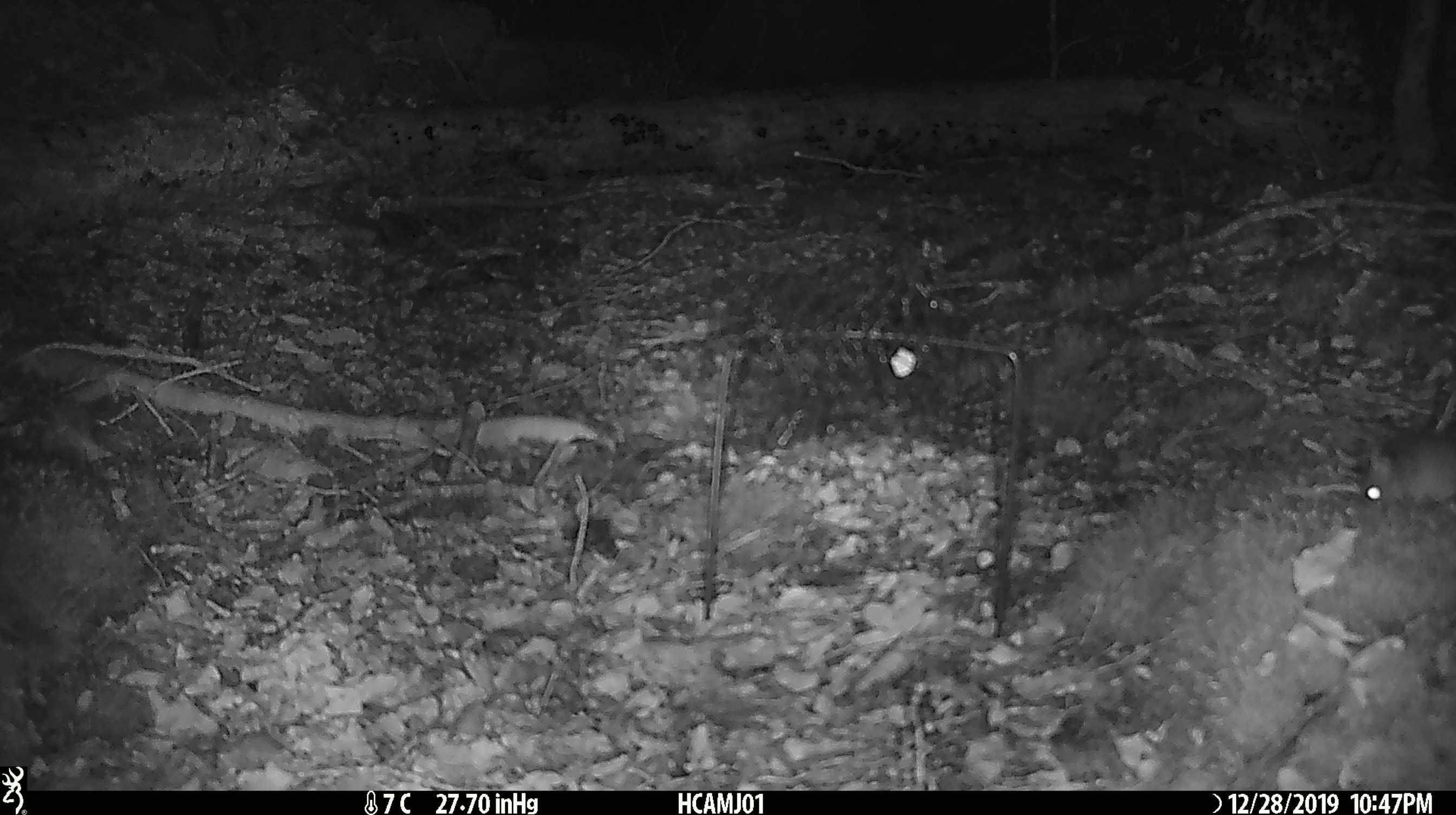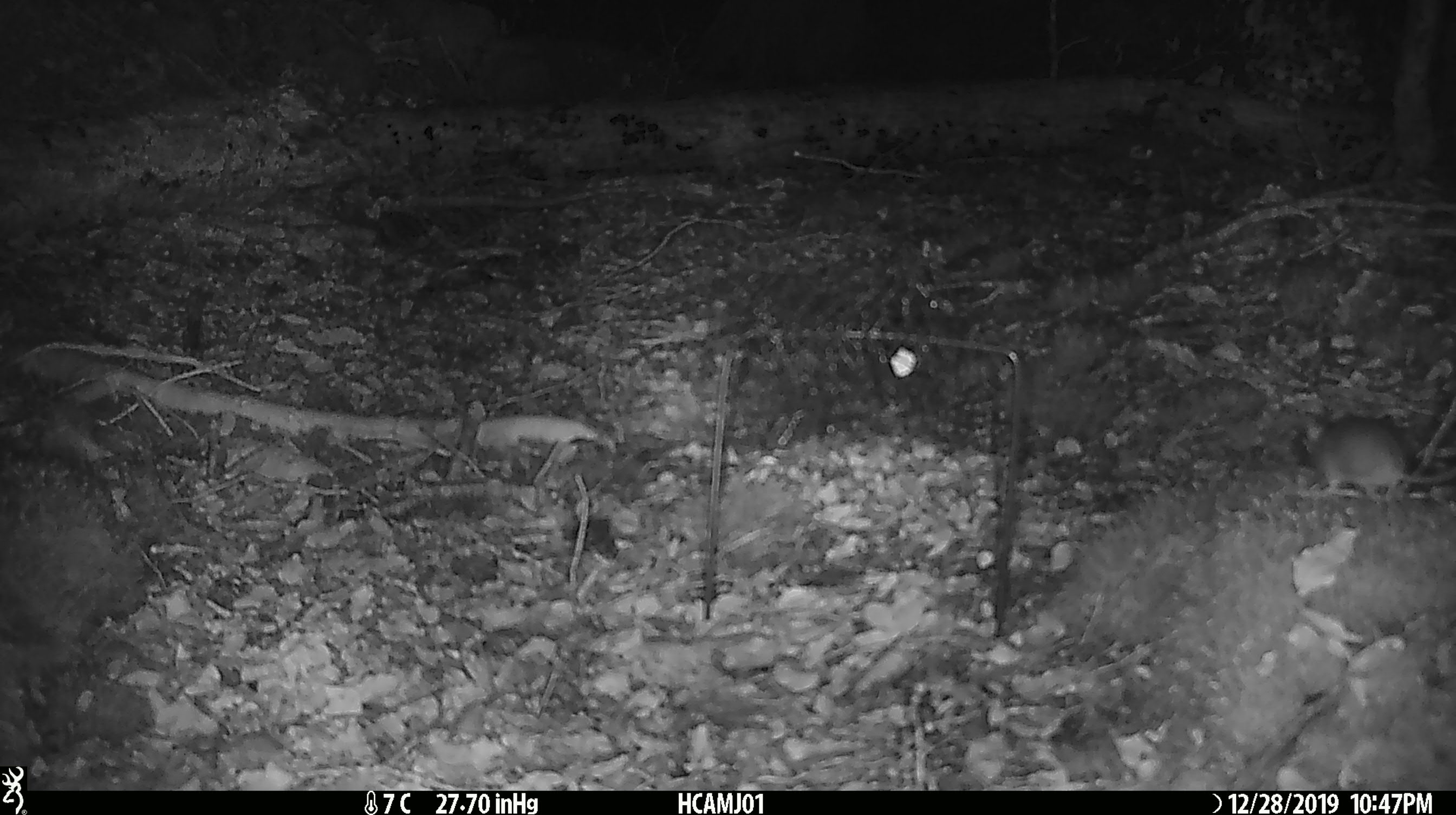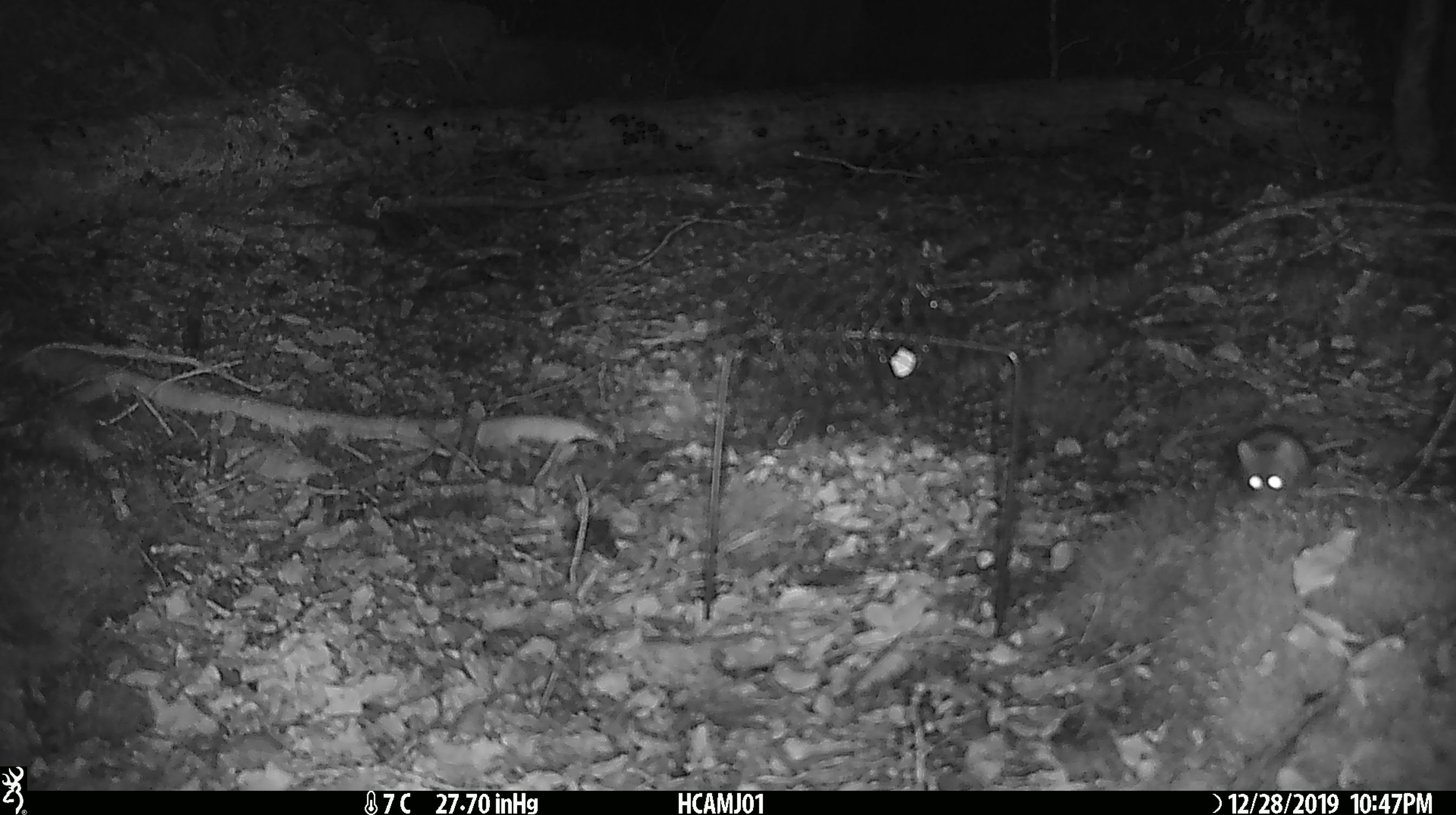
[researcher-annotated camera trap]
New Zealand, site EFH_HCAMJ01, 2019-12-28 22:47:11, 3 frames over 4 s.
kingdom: Animalia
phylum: Chordata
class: Mammalia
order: Rodentia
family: Muridae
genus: Mus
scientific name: Mus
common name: mouse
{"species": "mouse (Mus)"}